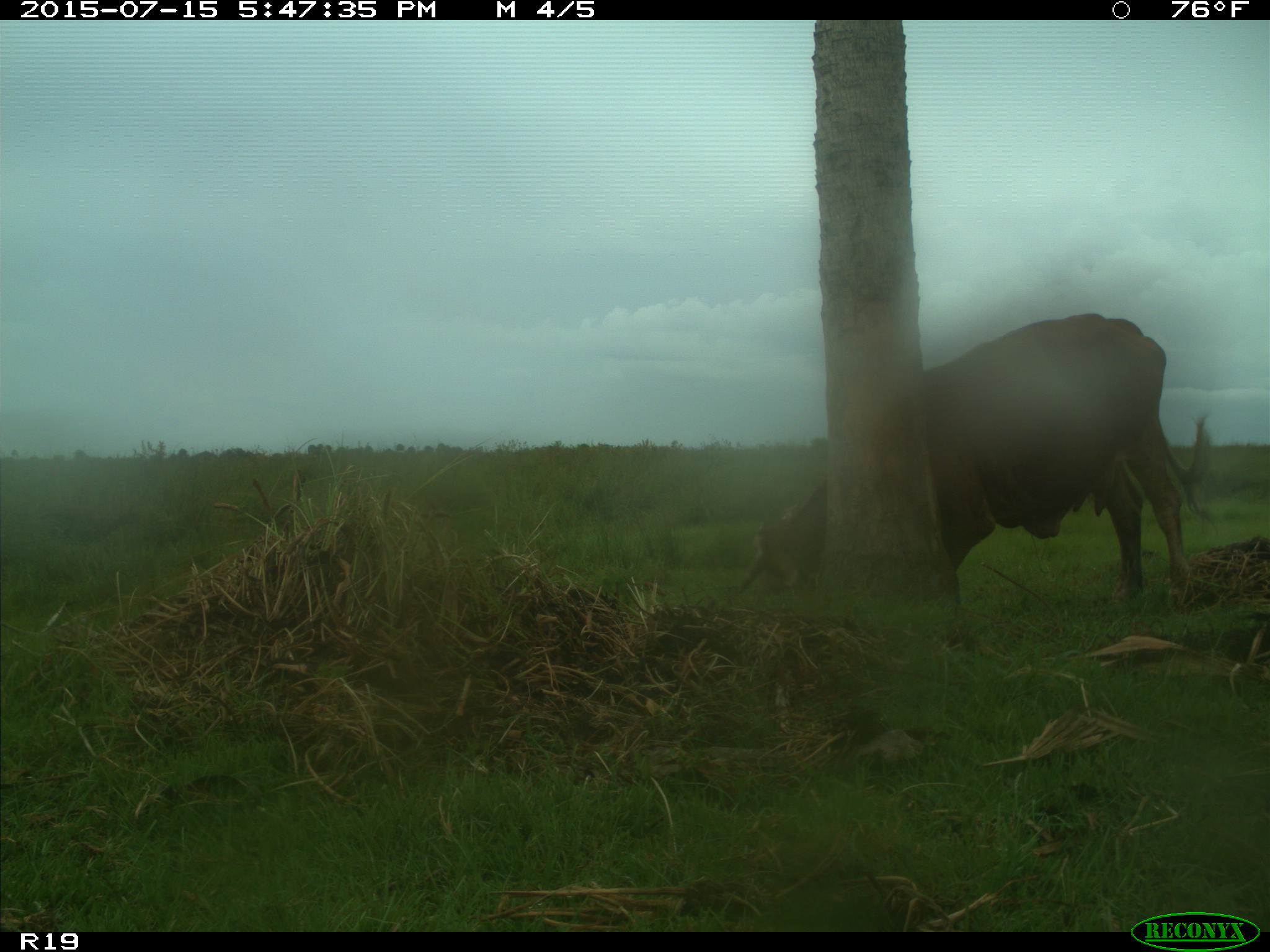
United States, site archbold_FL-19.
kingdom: Animalia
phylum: Chordata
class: Mammalia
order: Artiodactyla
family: Bovidae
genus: Bos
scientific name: Bos taurus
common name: domestic cow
Bos taurus (domestic cow).